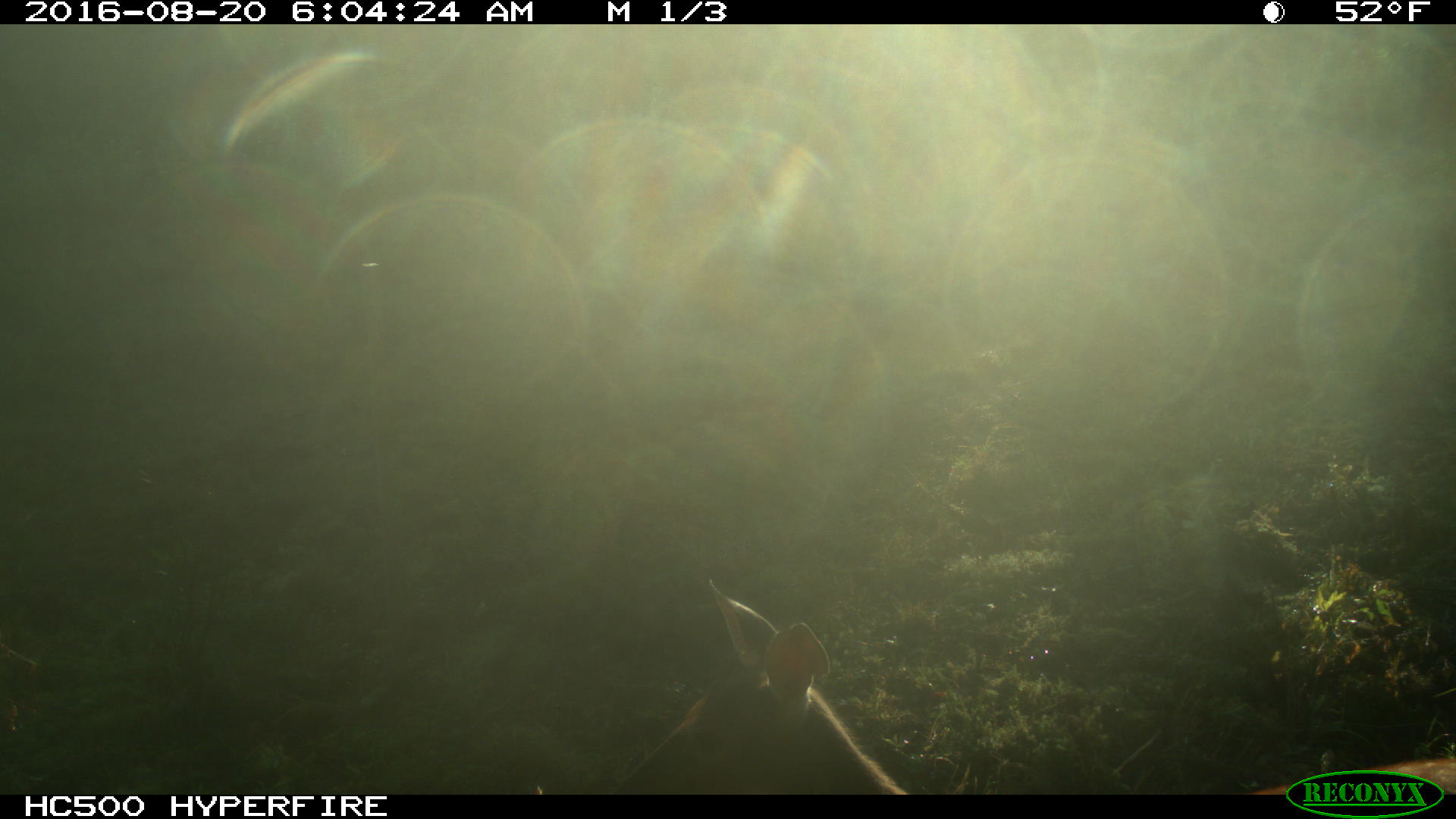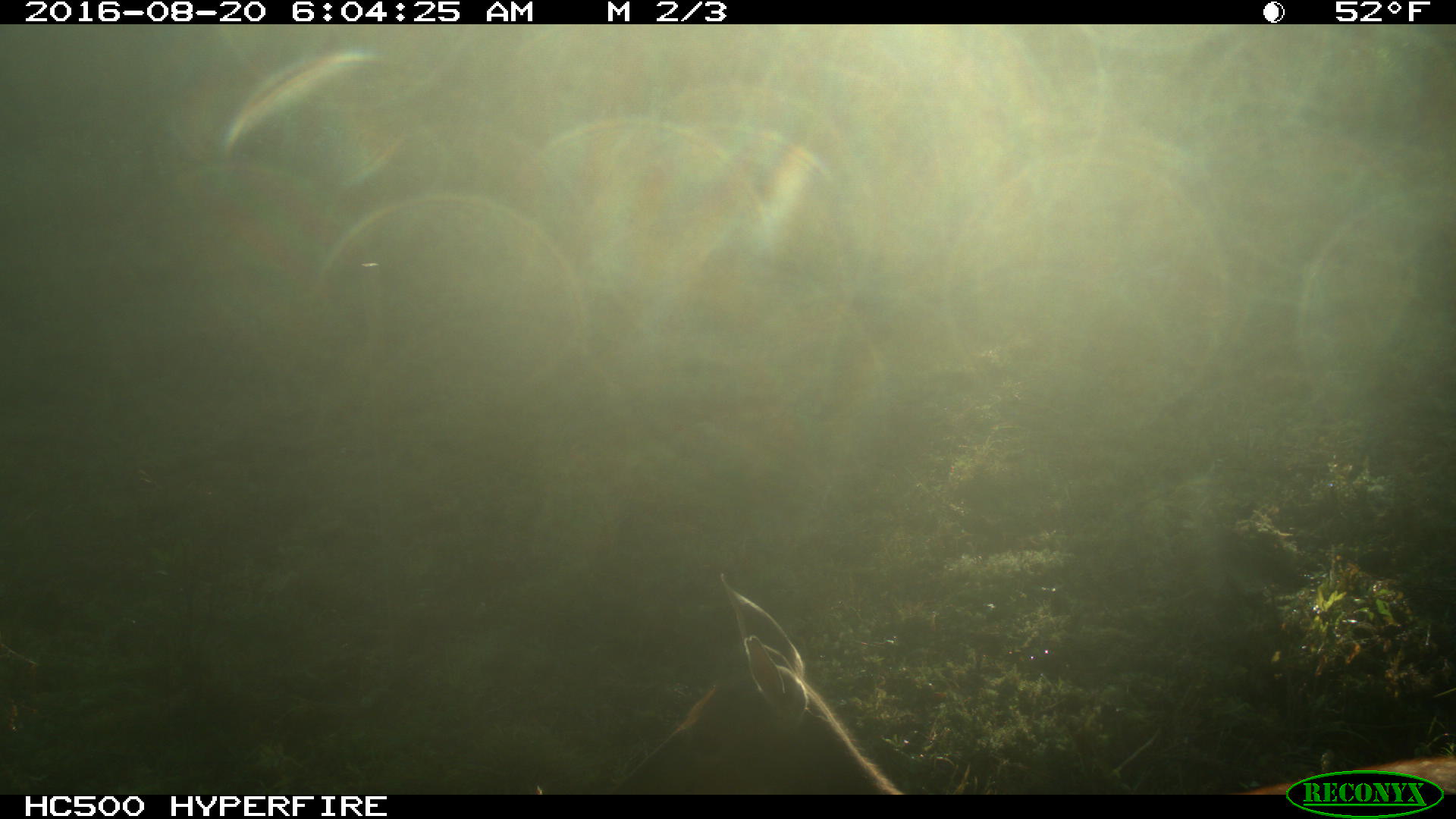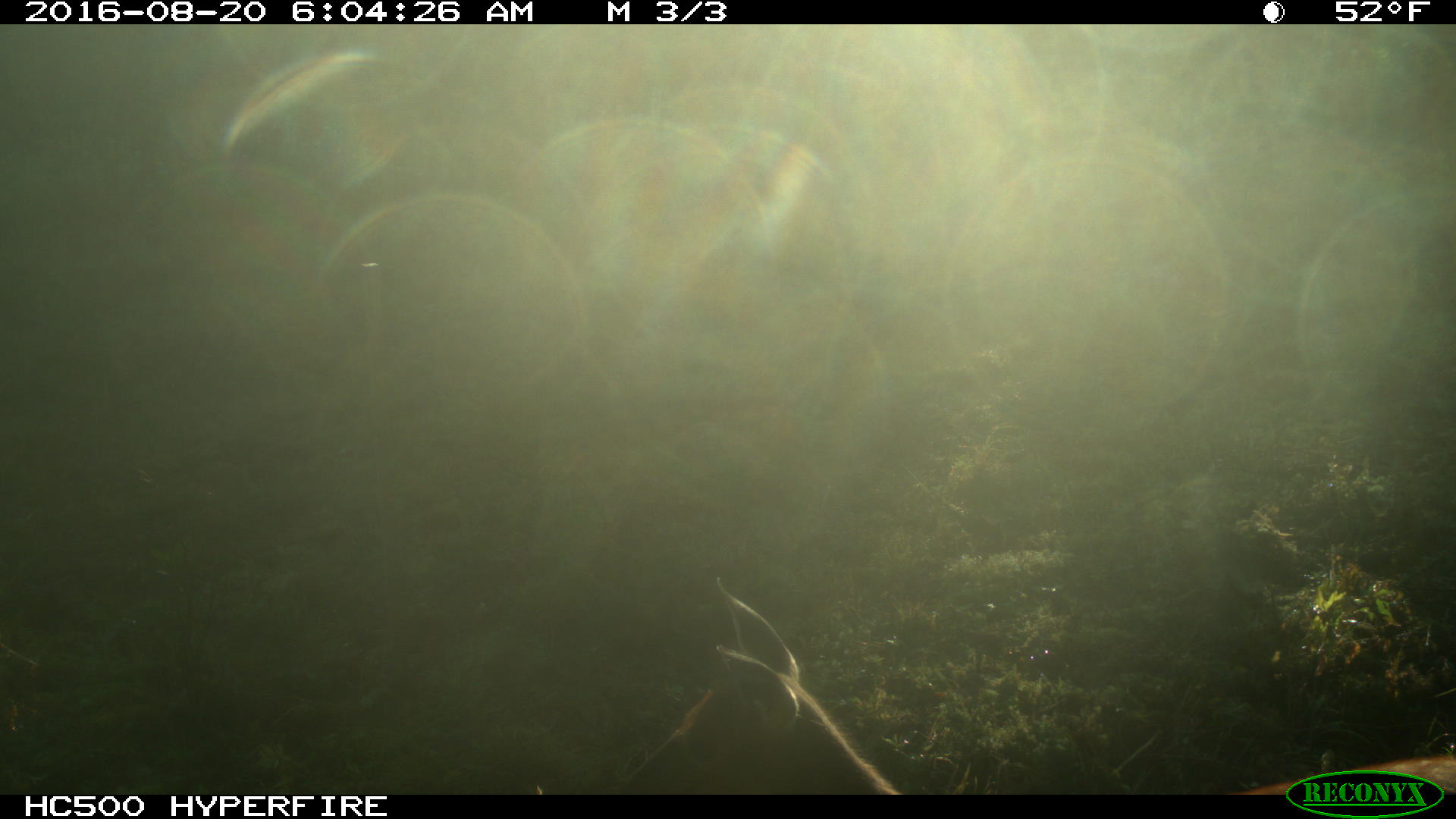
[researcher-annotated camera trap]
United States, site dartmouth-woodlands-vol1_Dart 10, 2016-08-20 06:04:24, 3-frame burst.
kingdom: Animalia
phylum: Chordata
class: Mammalia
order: Artiodactyla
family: Cervidae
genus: Odocoileus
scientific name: Odocoileus virginianus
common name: white-tailed deer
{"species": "white-tailed deer (Odocoileus virginianus)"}